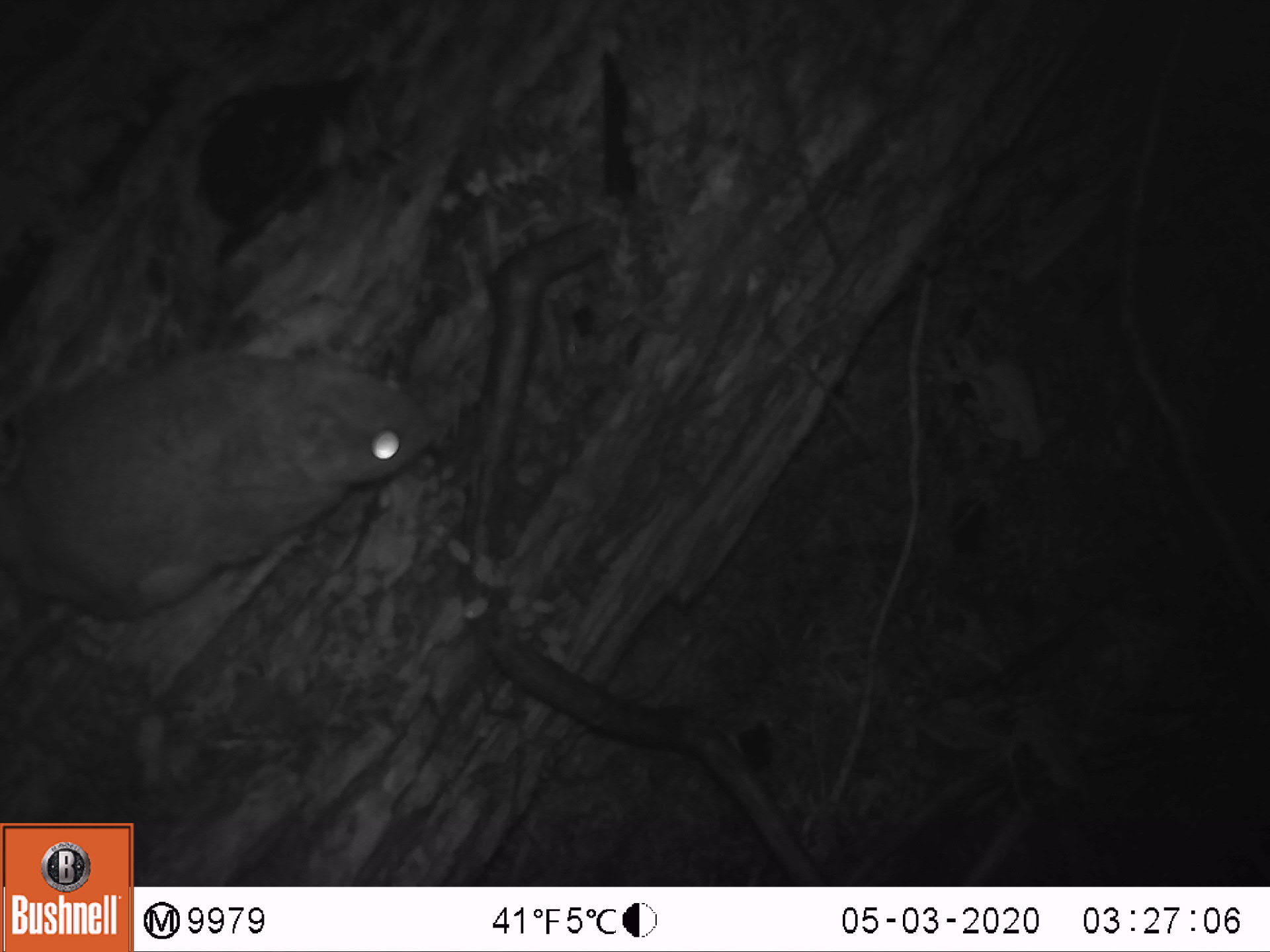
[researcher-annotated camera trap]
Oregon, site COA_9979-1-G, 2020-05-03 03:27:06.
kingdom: Animalia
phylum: Chordata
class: Mammalia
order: Rodentia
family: Sciuridae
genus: Glaucomys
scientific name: Glaucomys oregonensis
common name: humboldt's flying squirrel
Humboldt's flying squirrel (Glaucomys oregonensis).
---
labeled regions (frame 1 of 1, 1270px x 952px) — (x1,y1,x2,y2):
humboldt's flying squirrel: (6,326,450,651)